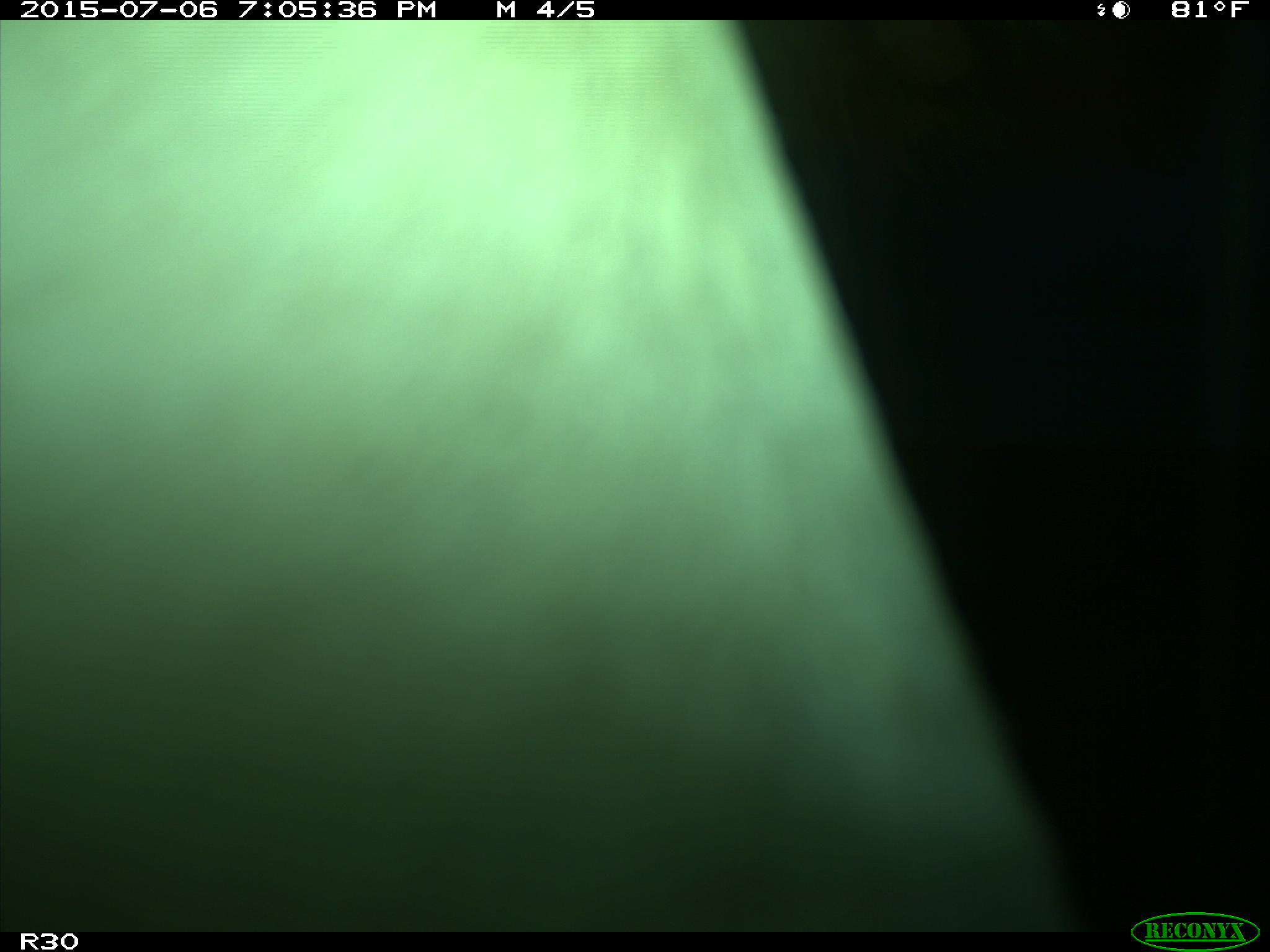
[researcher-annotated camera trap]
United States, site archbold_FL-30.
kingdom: Animalia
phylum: Chordata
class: Mammalia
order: Artiodactyla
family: Bovidae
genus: Bos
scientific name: Bos taurus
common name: domestic cow